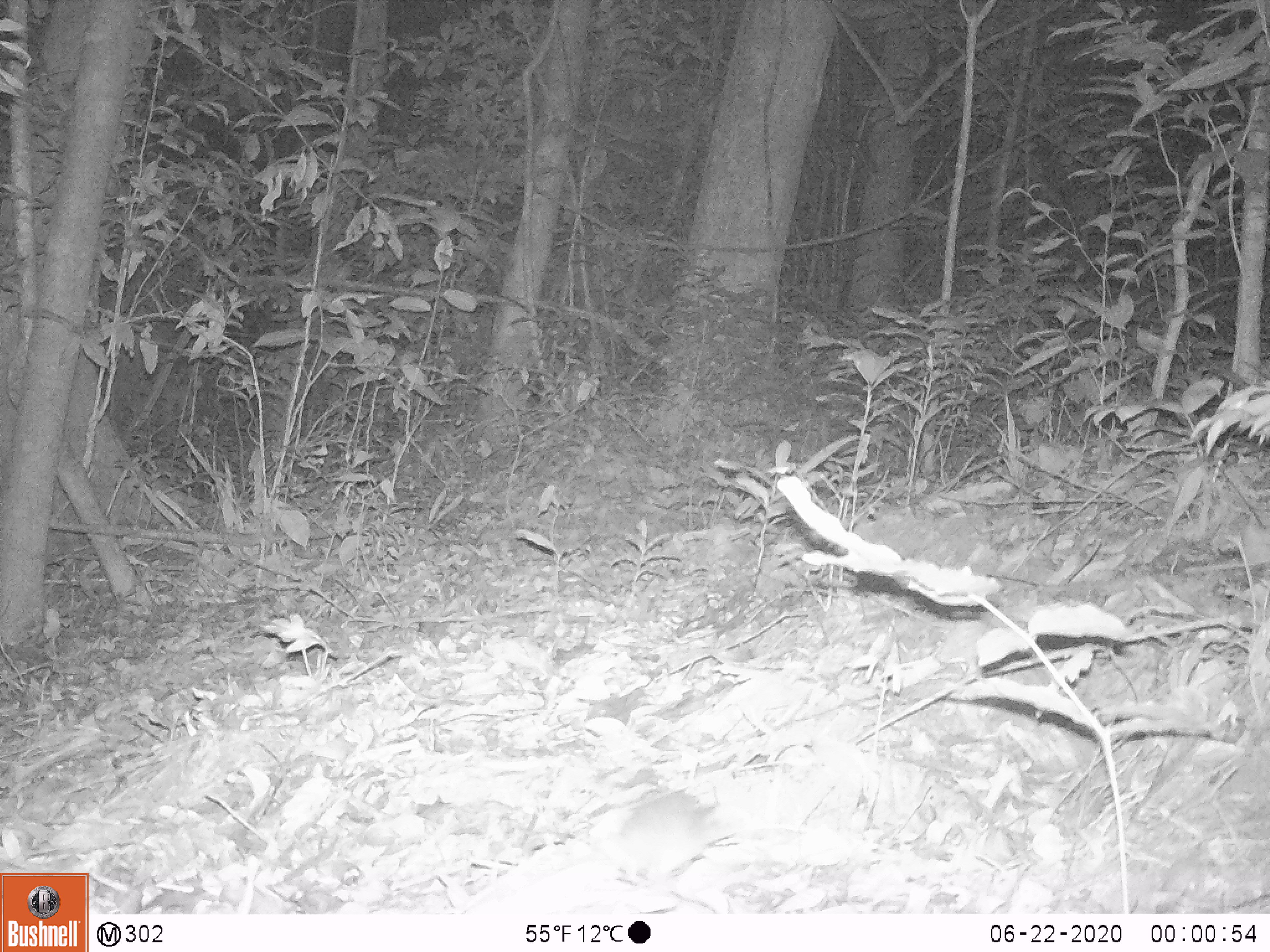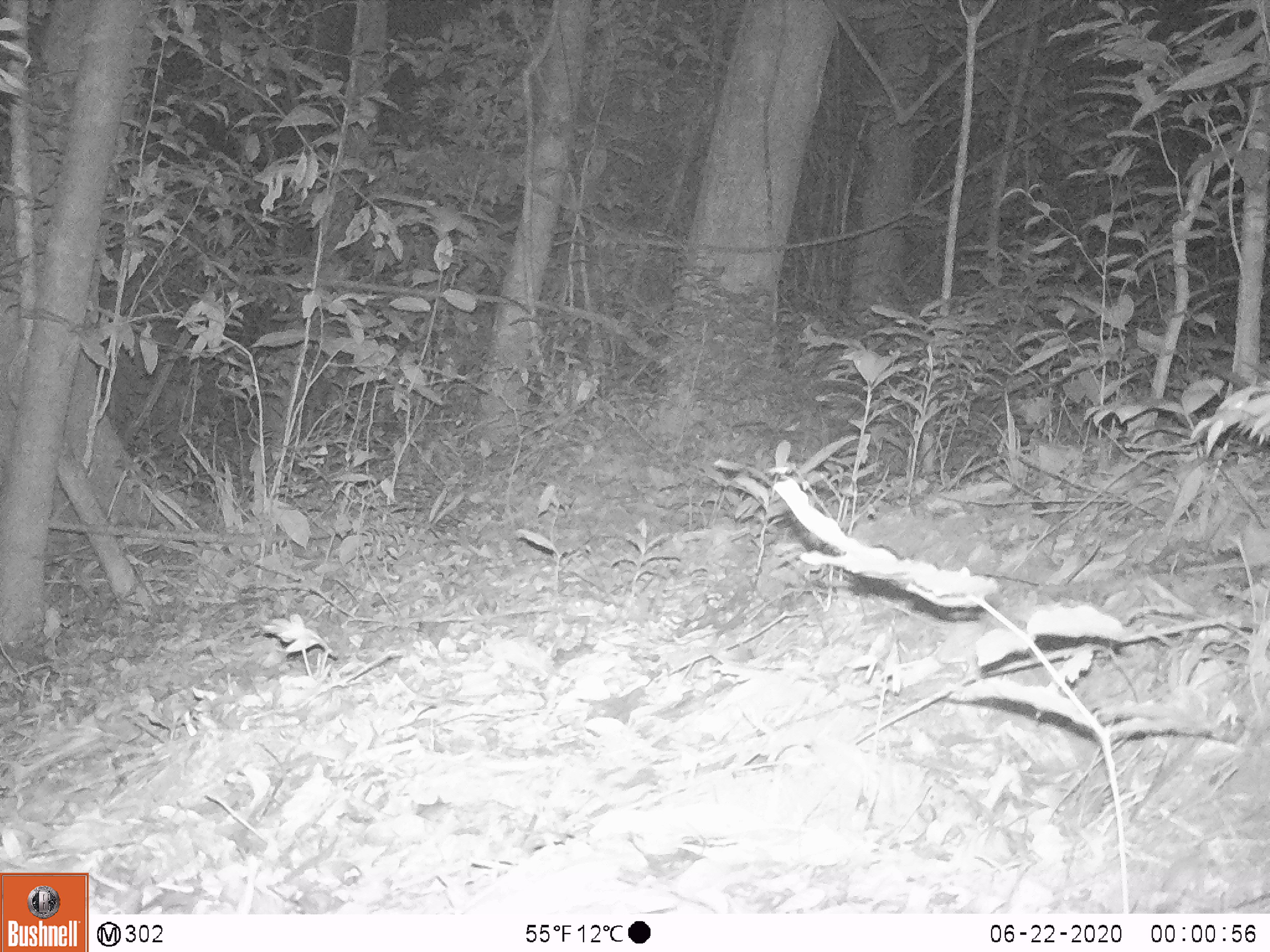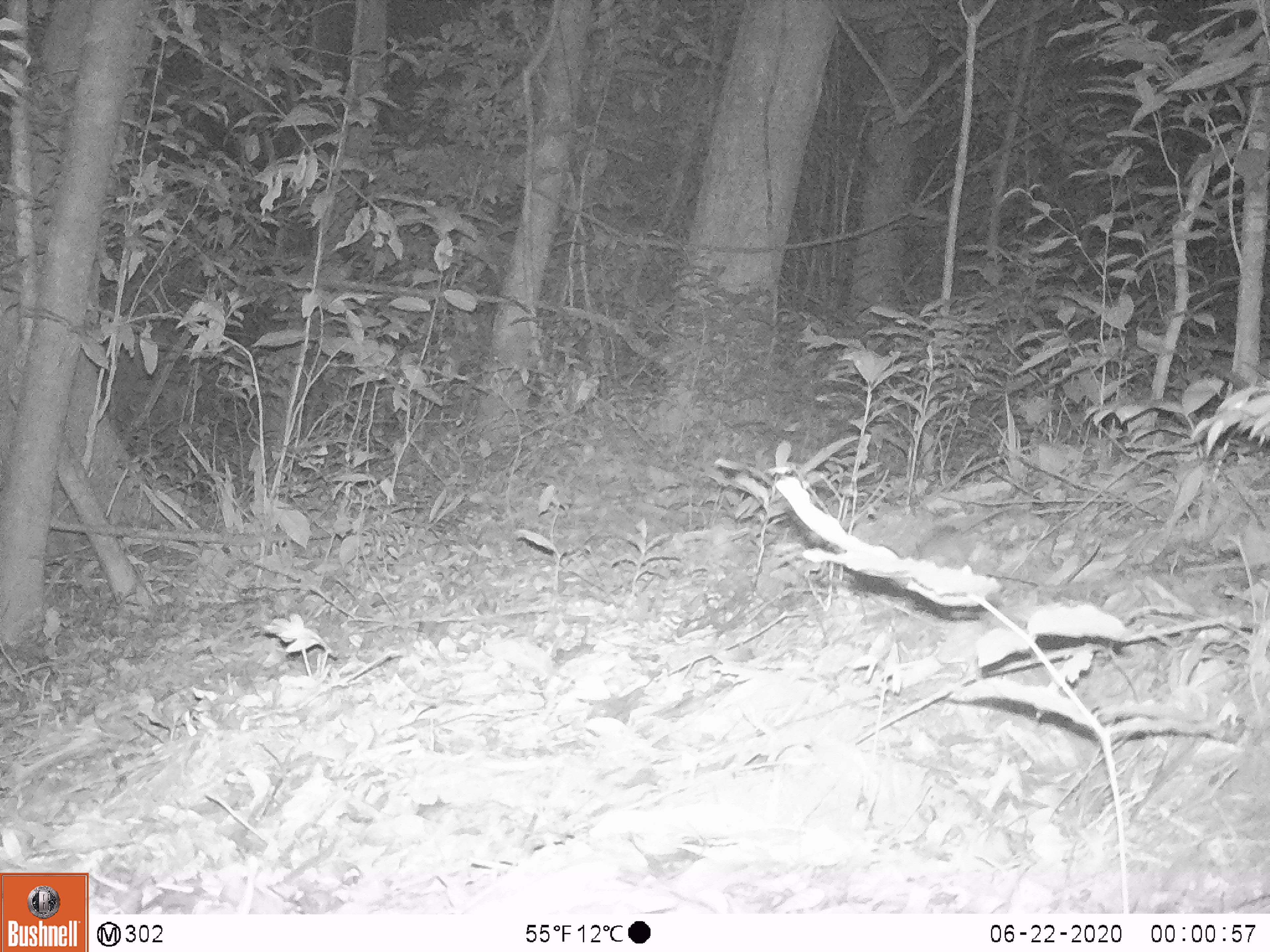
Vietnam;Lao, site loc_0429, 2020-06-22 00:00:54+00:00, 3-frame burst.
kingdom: Animalia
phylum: Chordata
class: Mammalia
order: Rodentia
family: Muridae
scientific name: Muridae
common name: old-world mice and rats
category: unidentified murid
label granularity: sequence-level